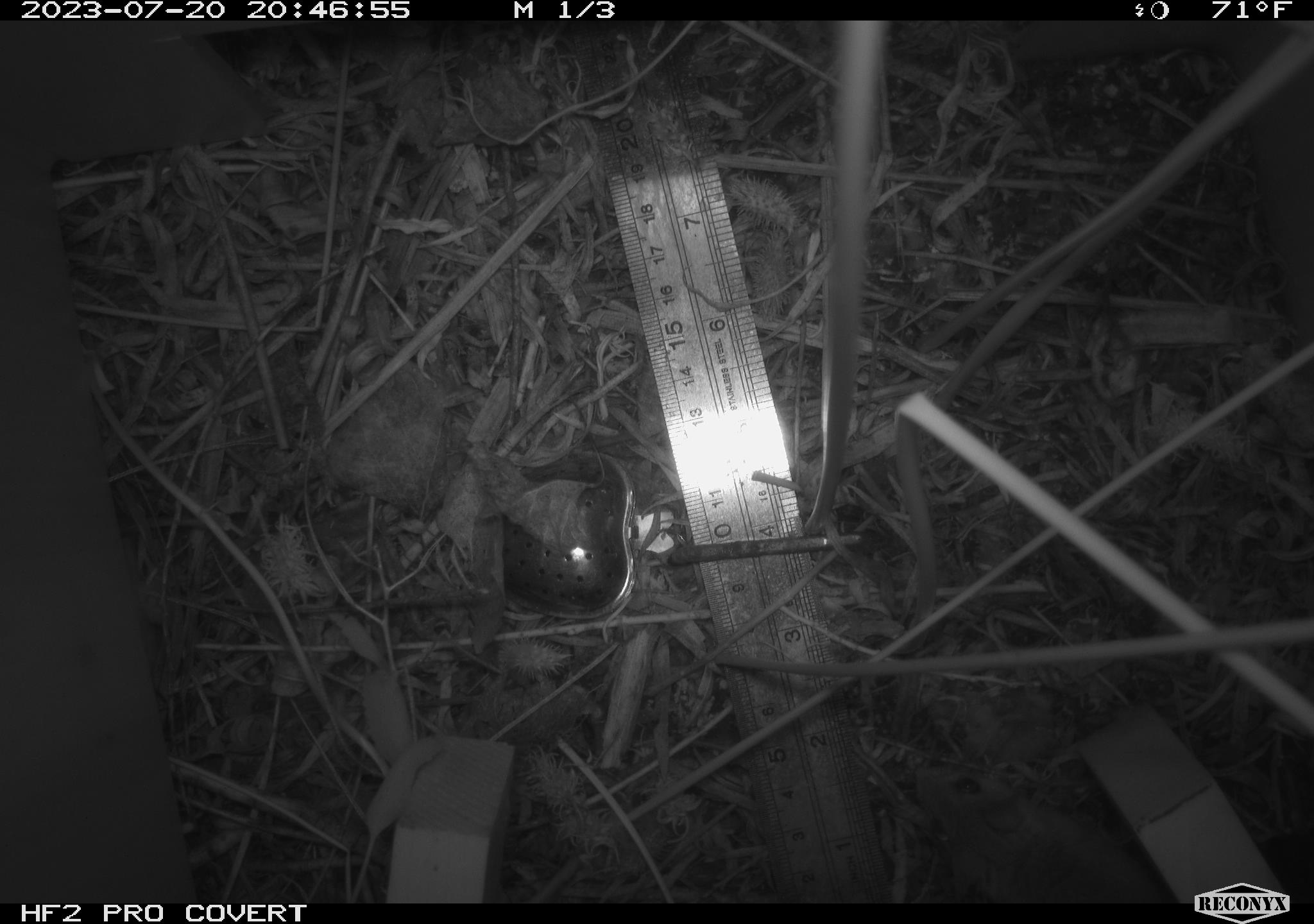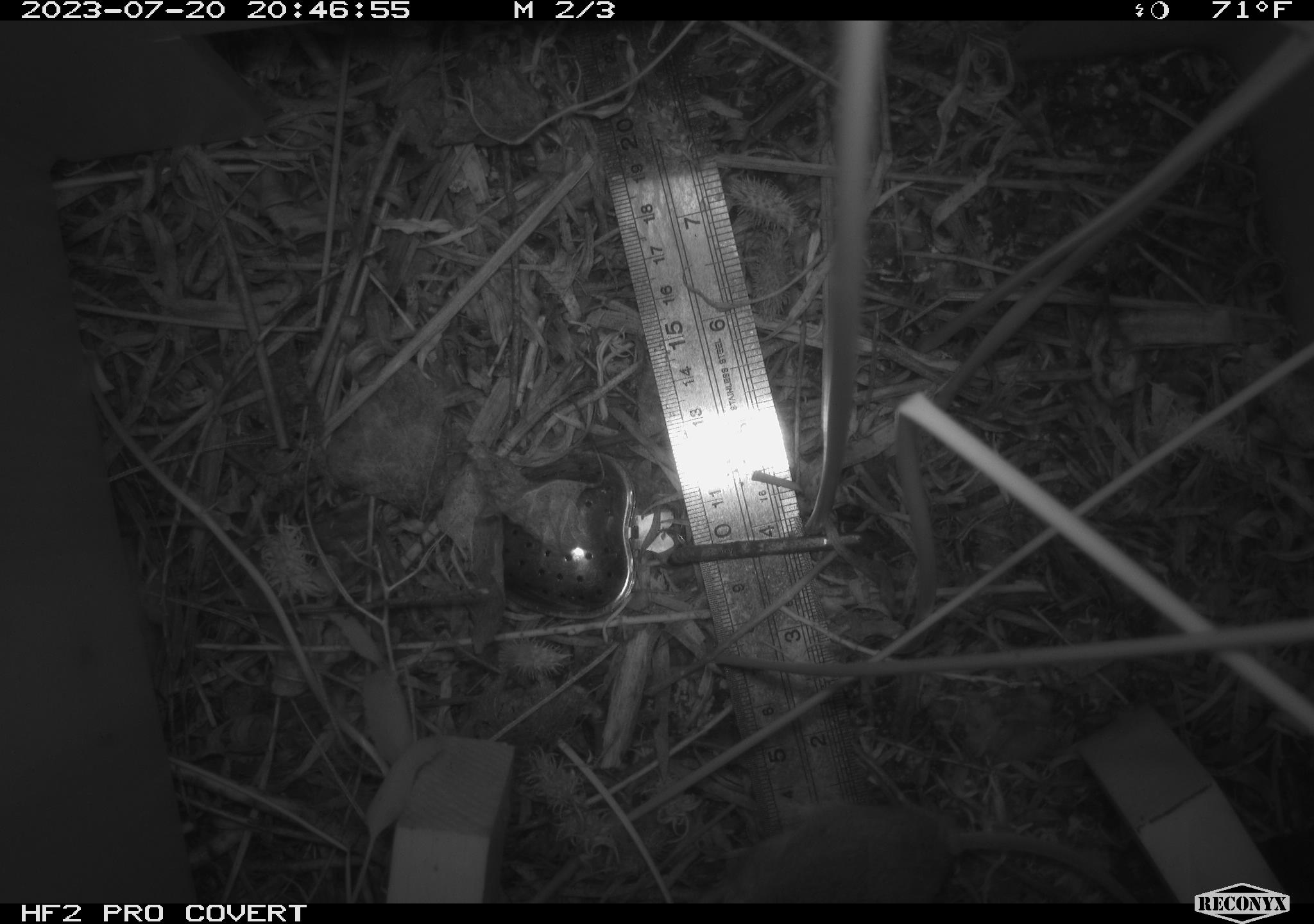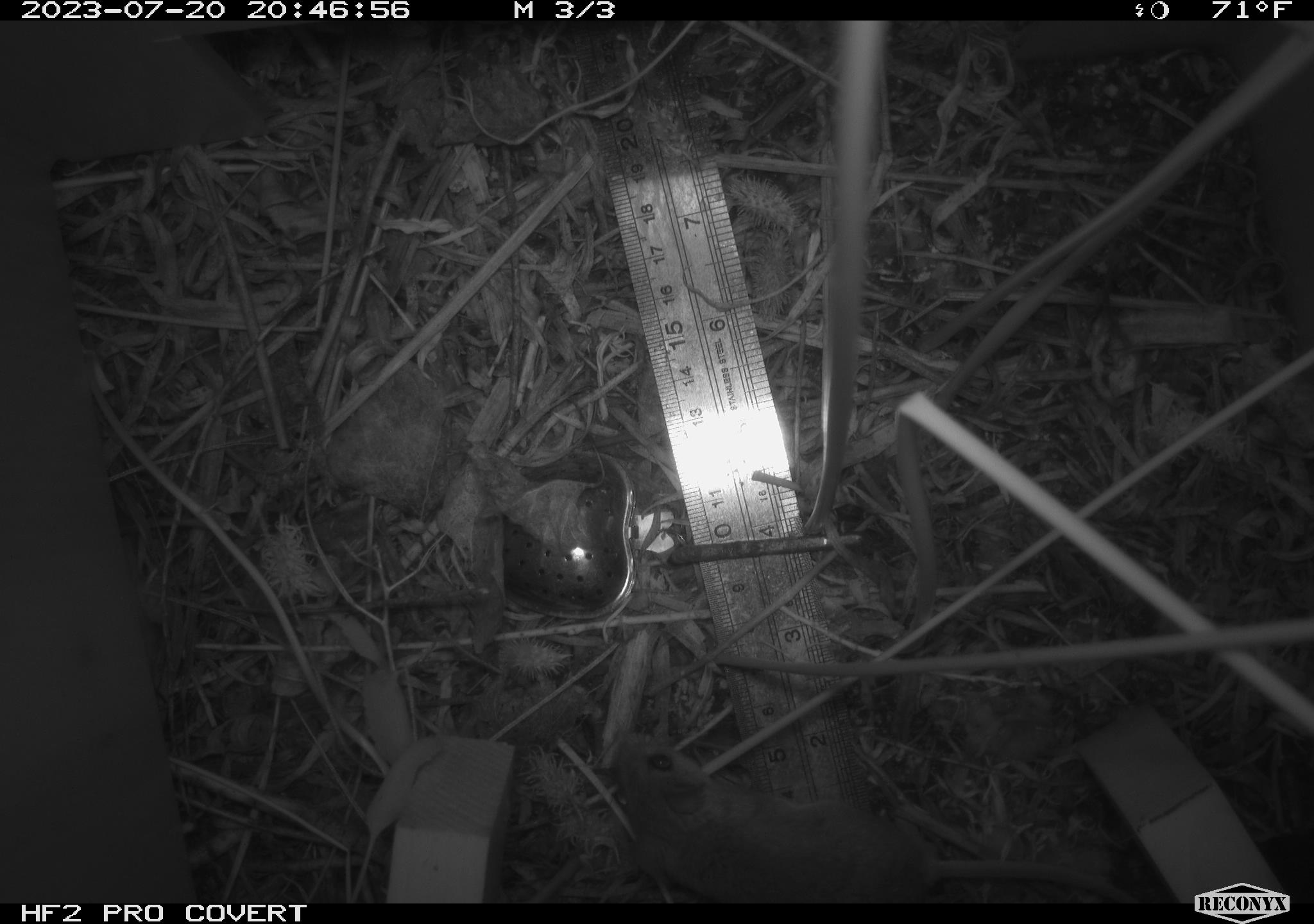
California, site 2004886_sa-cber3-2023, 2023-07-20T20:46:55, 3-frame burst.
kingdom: Animalia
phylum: Chordata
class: Mammalia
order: Rodentia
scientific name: Rodentia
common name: mouse species